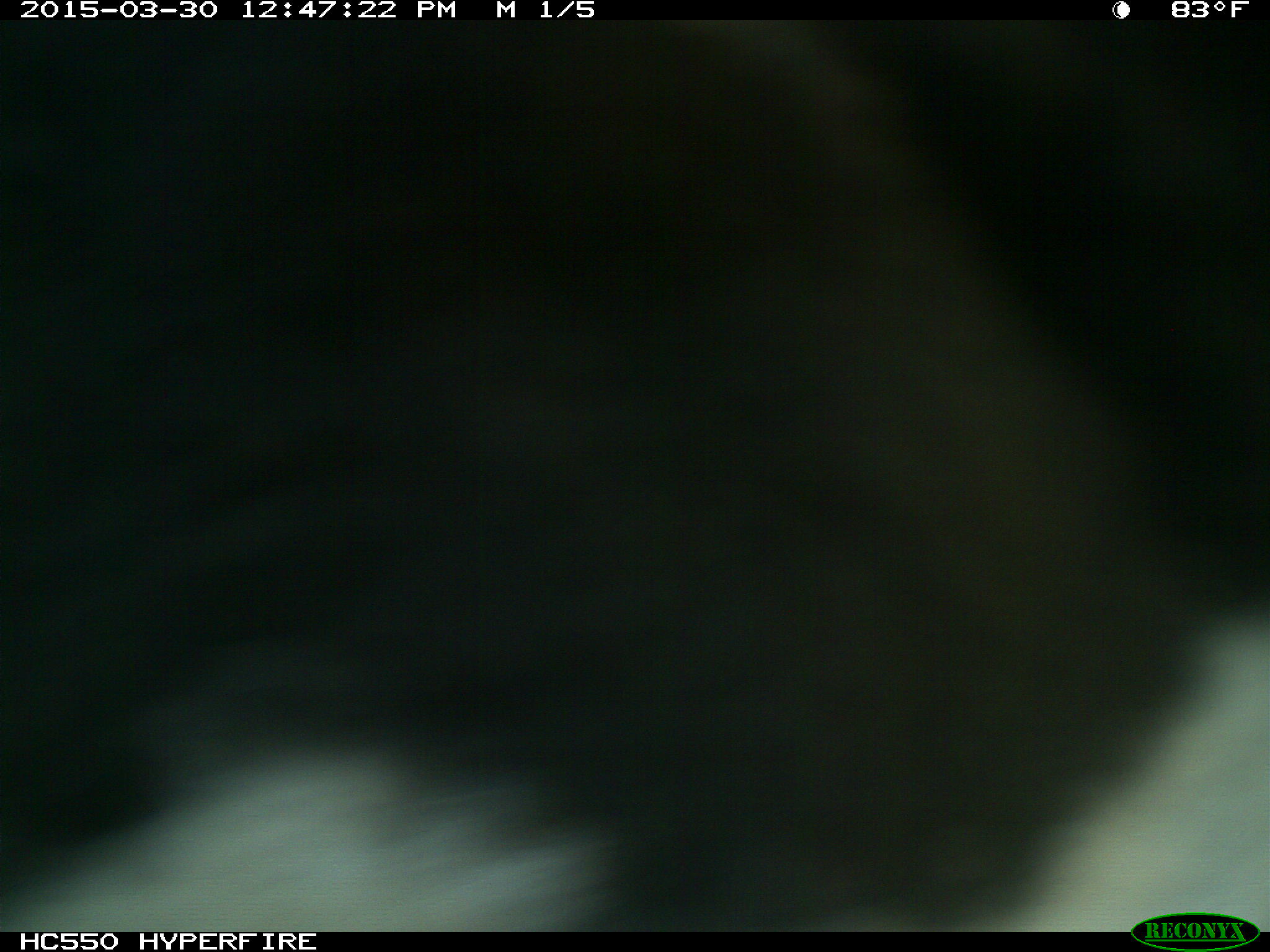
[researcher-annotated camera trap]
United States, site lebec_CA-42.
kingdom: Animalia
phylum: Chordata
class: Mammalia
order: Artiodactyla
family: Bovidae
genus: Bos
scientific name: Bos taurus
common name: domestic cow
Bos taurus (domestic cow).